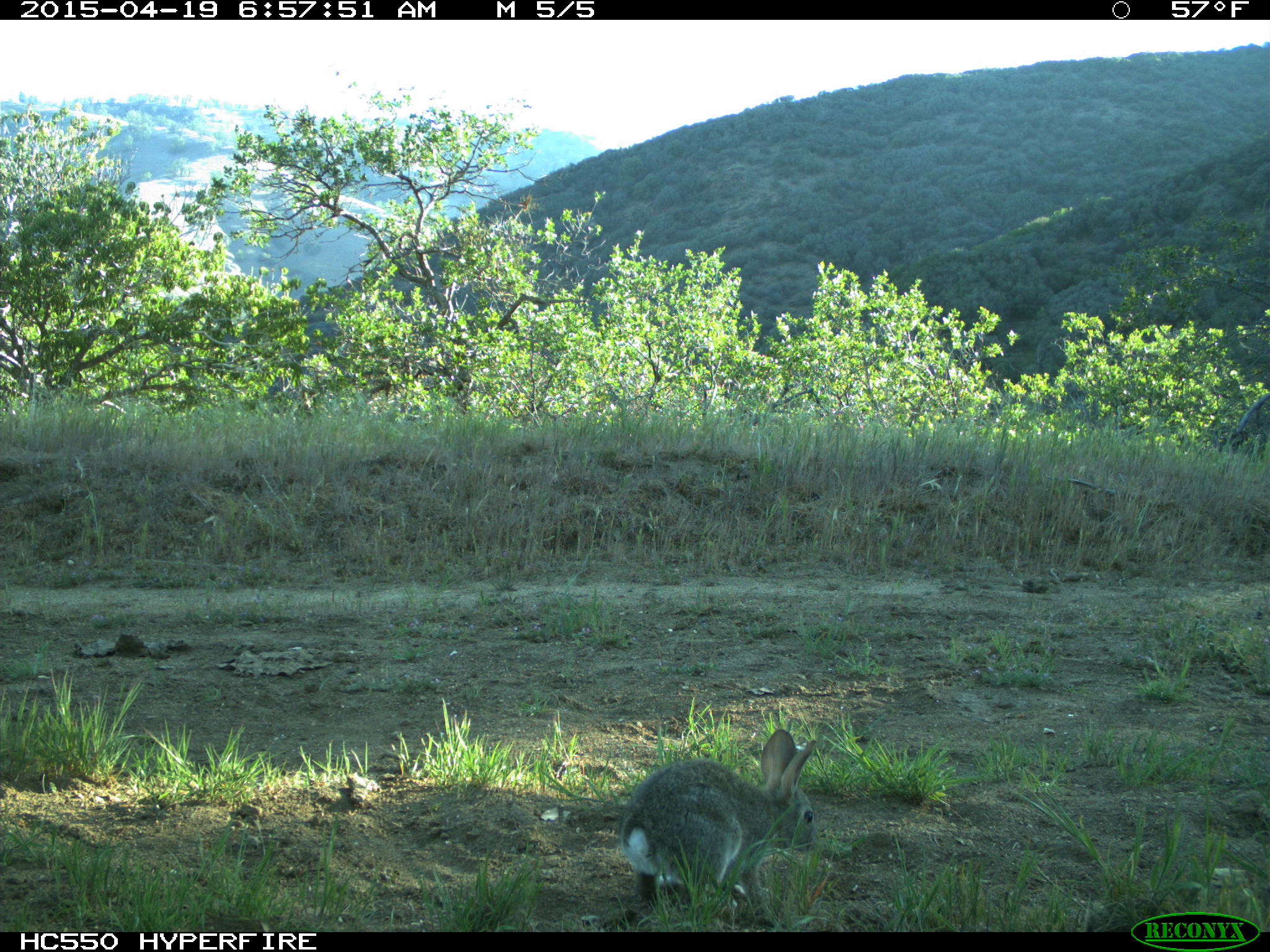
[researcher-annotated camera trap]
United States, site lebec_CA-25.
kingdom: Animalia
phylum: Chordata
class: Mammalia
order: Lagomorpha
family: Leporidae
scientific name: Leporidae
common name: rabbits and hares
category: unidentified rabbit